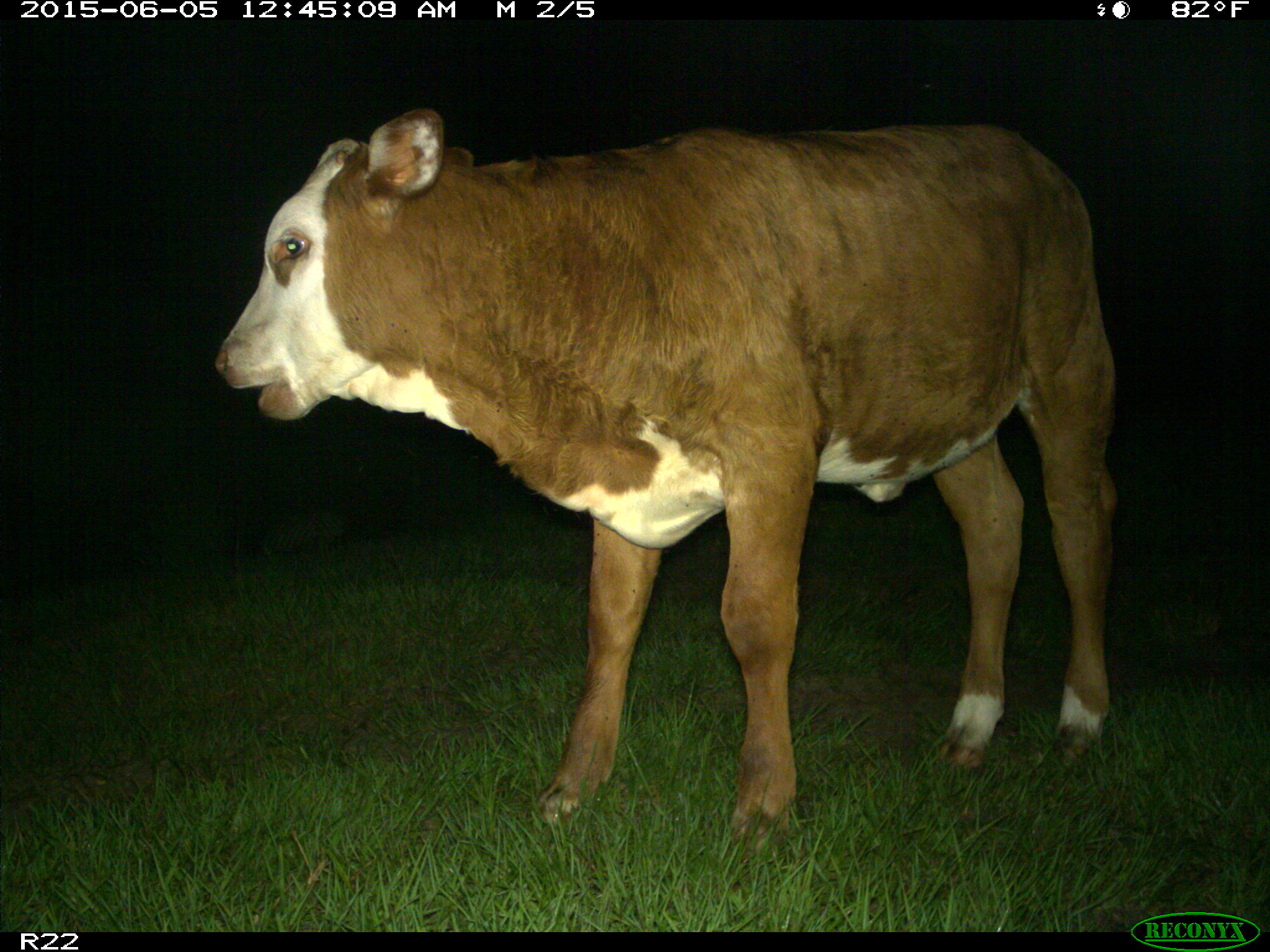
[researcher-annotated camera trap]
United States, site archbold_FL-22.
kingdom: Animalia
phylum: Chordata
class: Mammalia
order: Artiodactyla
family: Bovidae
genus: Bos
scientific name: Bos taurus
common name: domestic cow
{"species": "Bos taurus (domestic cow)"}